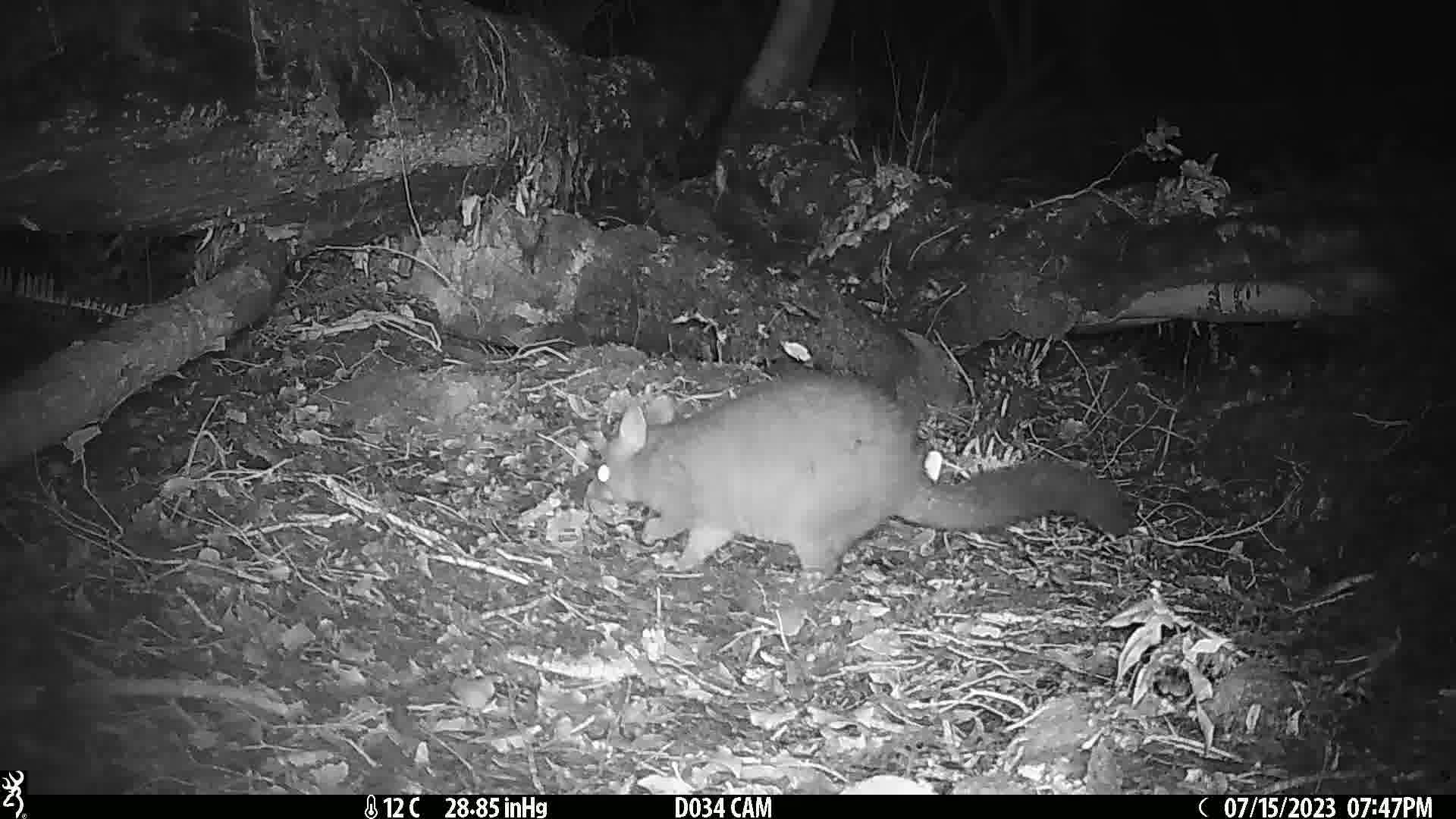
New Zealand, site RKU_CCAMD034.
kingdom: Animalia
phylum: Chordata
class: Mammalia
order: Diprotodontia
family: Phalangeridae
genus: Trichosurus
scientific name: Trichosurus vulpecula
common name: common brushtail possum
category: possum